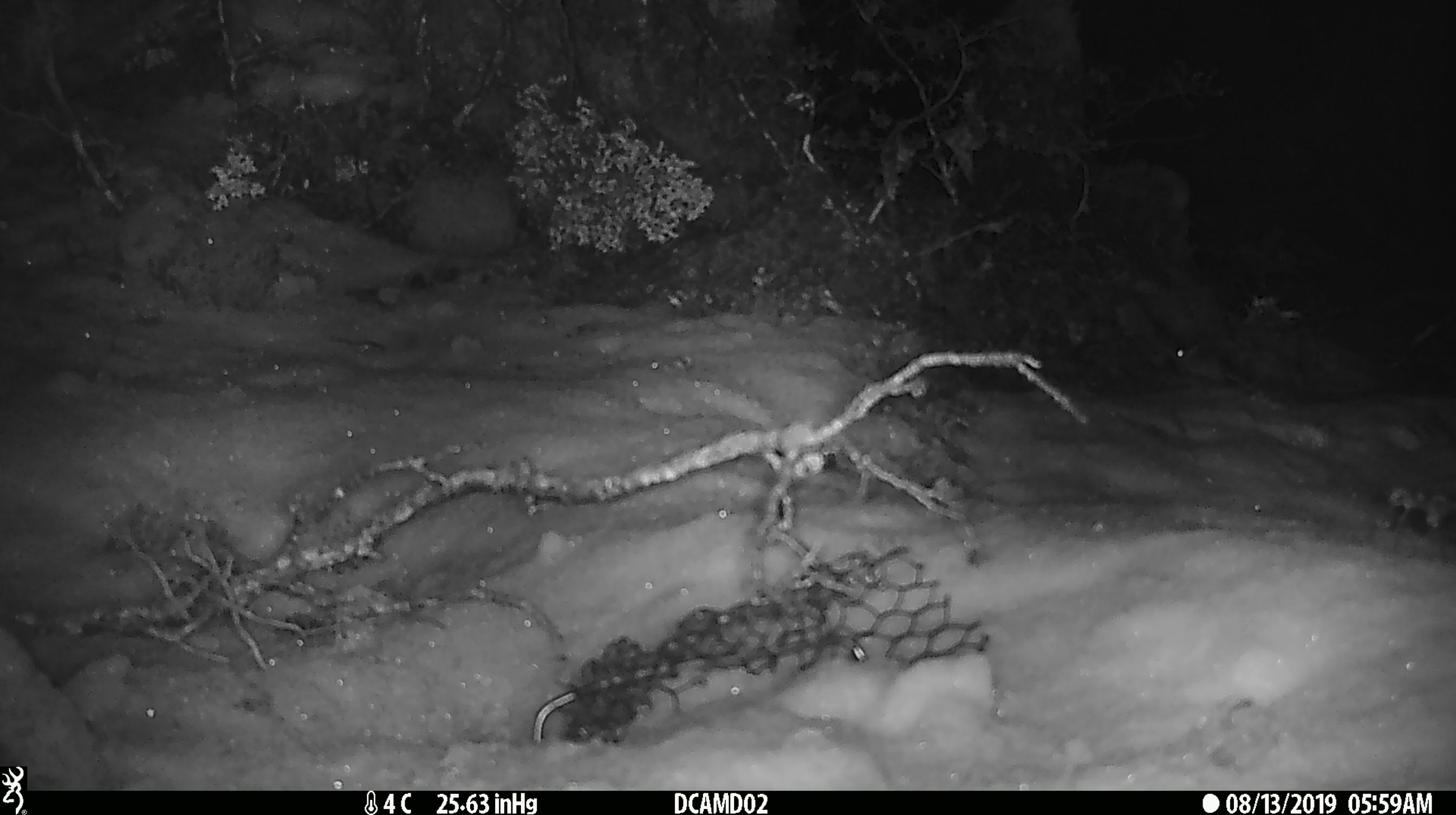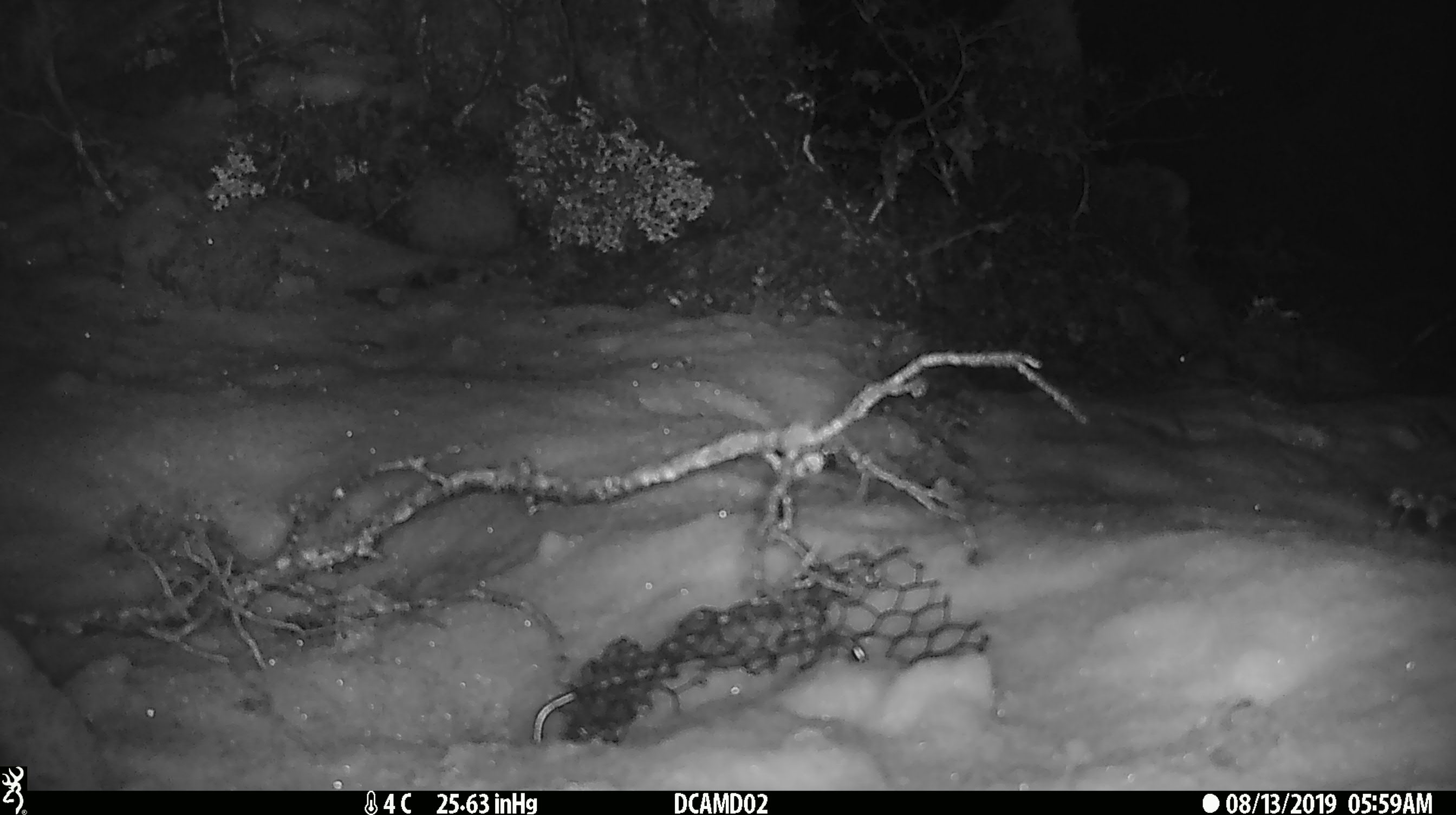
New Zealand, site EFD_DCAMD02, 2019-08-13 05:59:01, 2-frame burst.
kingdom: Animalia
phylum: Chordata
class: Mammalia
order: Rodentia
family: Muridae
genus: Mus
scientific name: Mus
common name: mouse